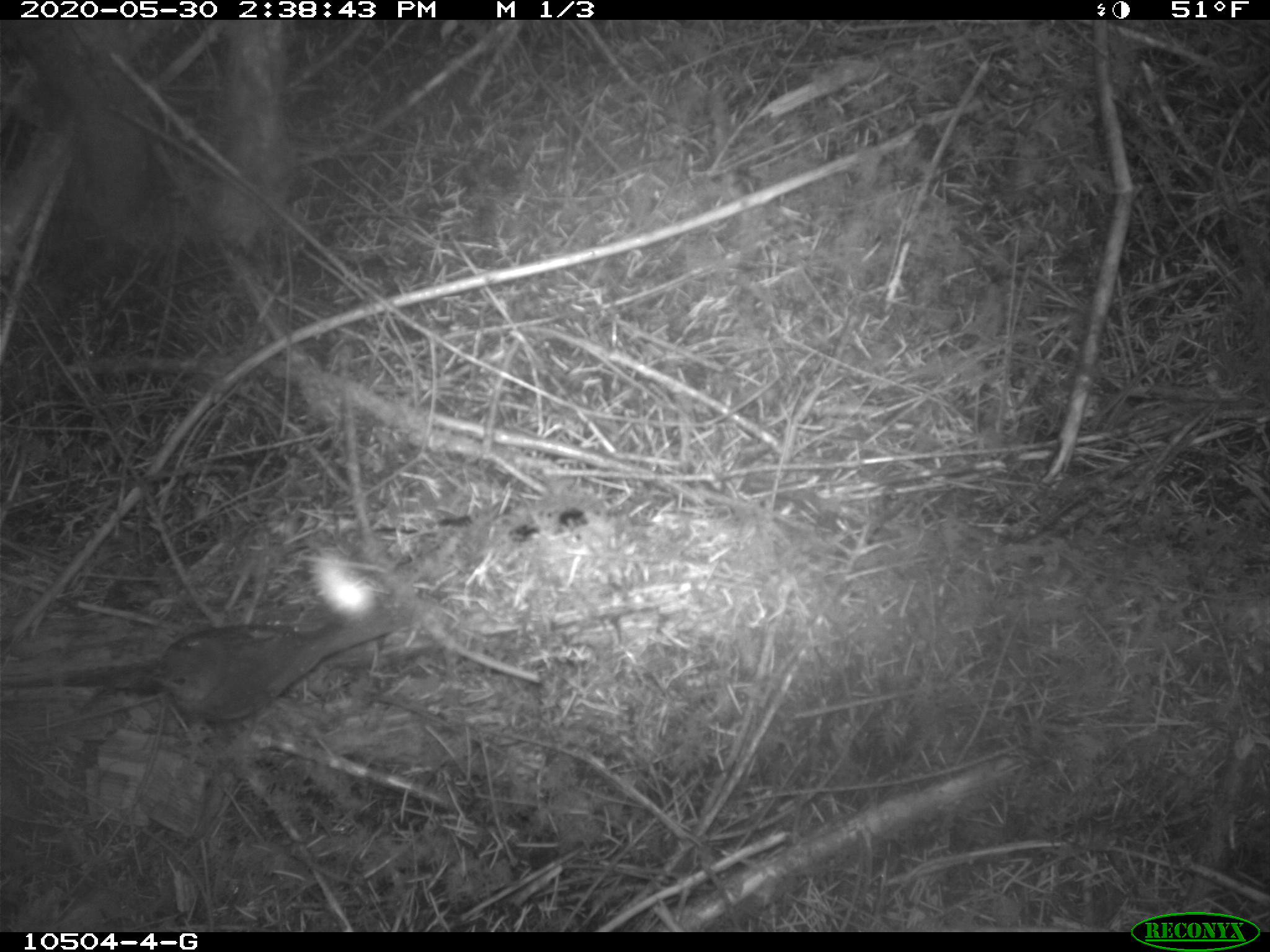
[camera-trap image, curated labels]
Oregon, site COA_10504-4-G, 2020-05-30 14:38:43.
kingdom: Animalia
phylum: Chordata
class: Aves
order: Passeriformes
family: Turdidae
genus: Catharus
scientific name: Catharus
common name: brown thrushes and nightingale-thrushes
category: catharus species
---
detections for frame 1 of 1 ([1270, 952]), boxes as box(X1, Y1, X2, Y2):
catharus species: box(149, 608, 388, 729)